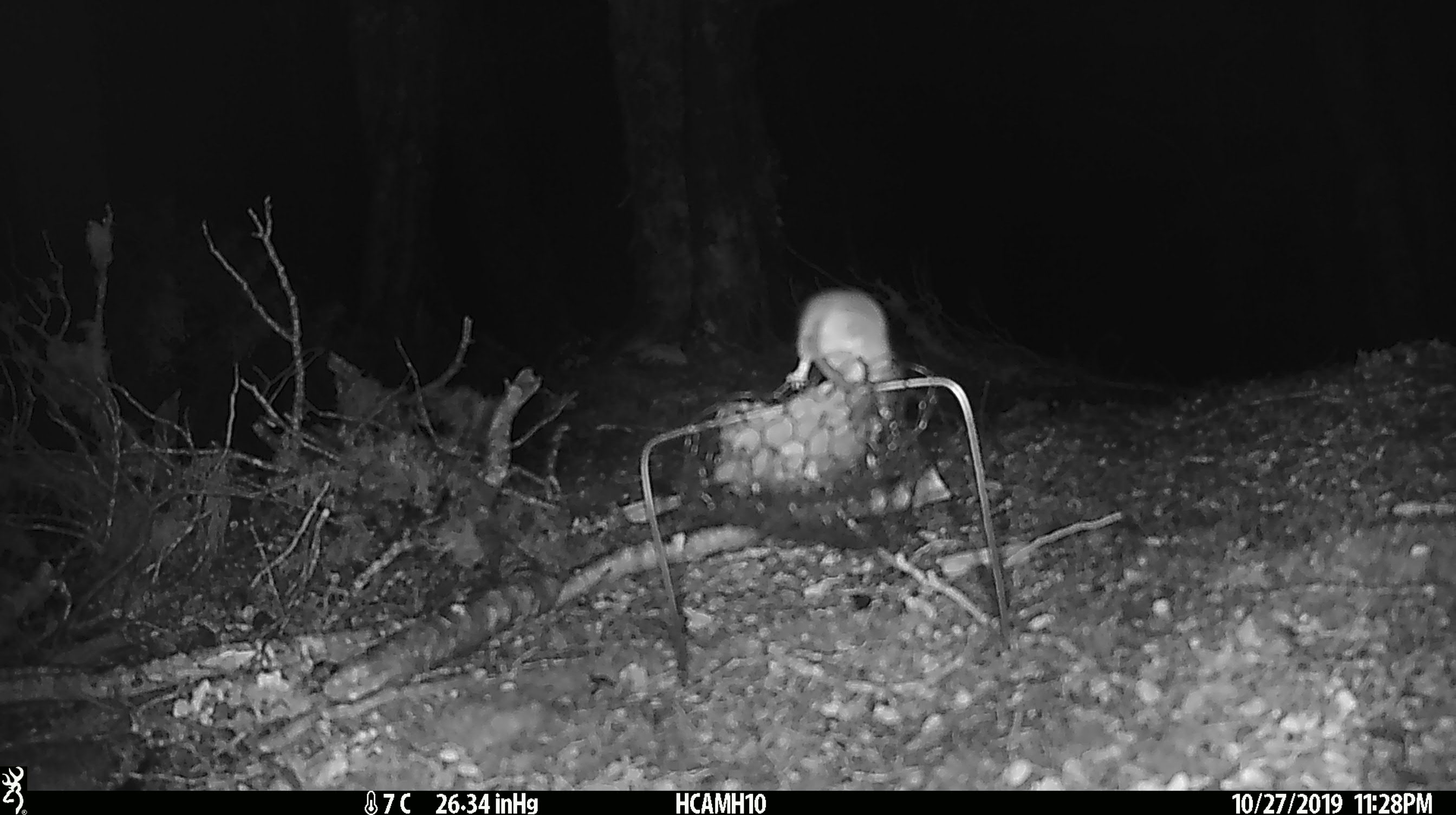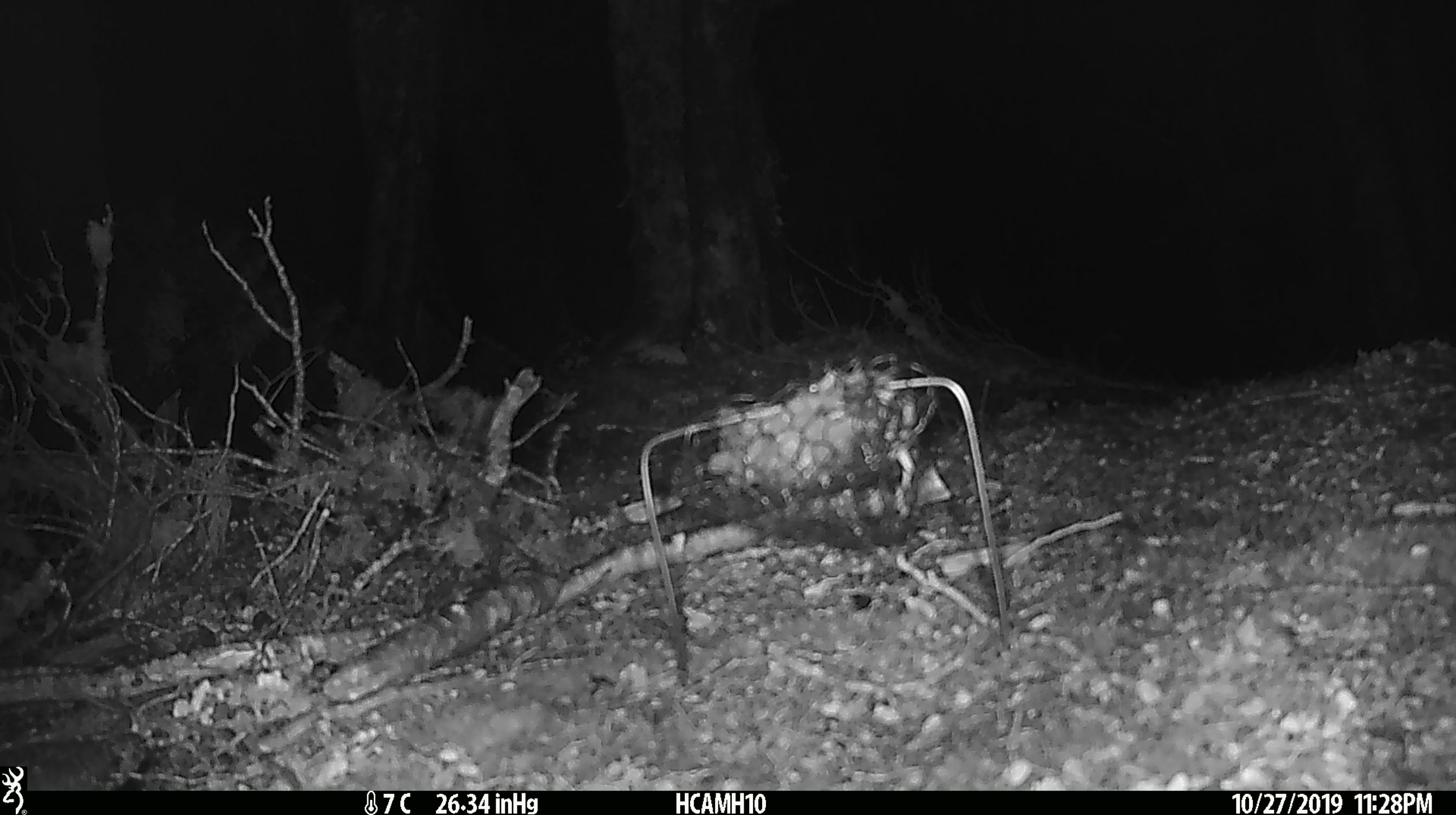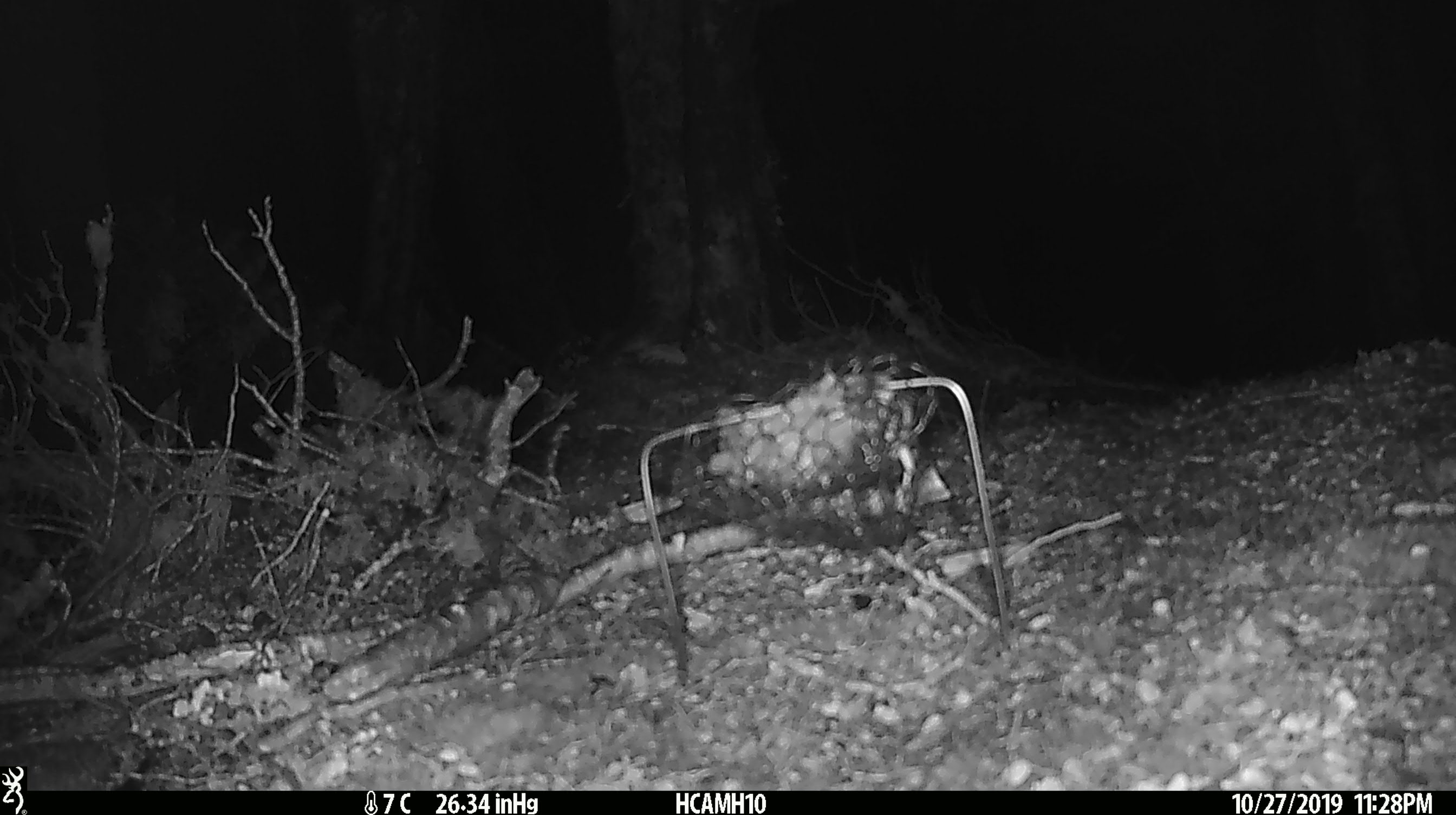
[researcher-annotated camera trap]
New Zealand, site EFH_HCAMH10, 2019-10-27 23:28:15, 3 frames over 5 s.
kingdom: Animalia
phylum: Chordata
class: Mammalia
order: Rodentia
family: Muridae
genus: Mus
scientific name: Mus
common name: mouse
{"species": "mouse (Mus)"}